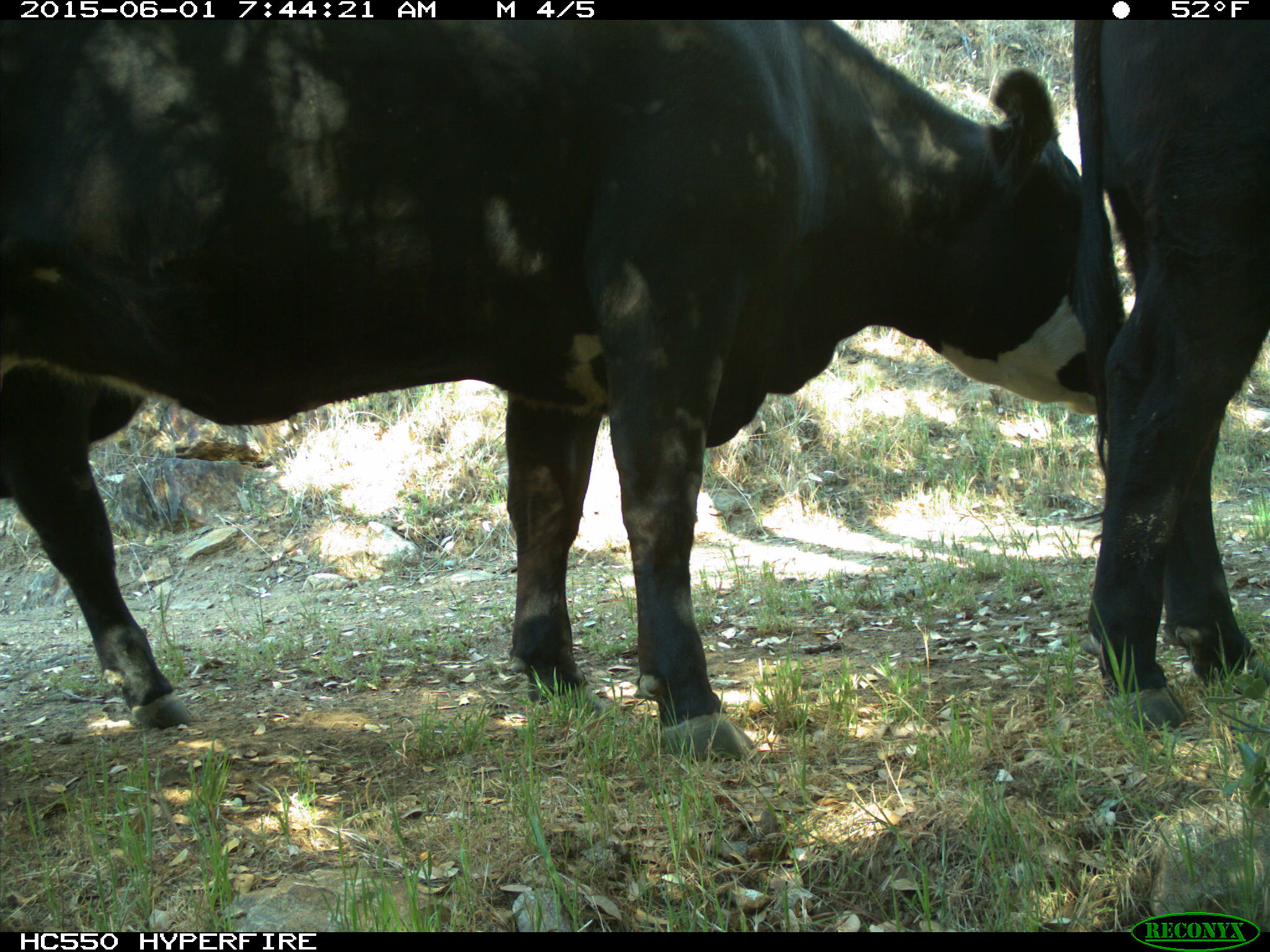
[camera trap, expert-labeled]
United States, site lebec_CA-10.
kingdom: Animalia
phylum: Chordata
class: Mammalia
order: Artiodactyla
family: Bovidae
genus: Bos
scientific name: Bos taurus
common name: domestic cow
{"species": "Bos taurus (domestic cow)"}